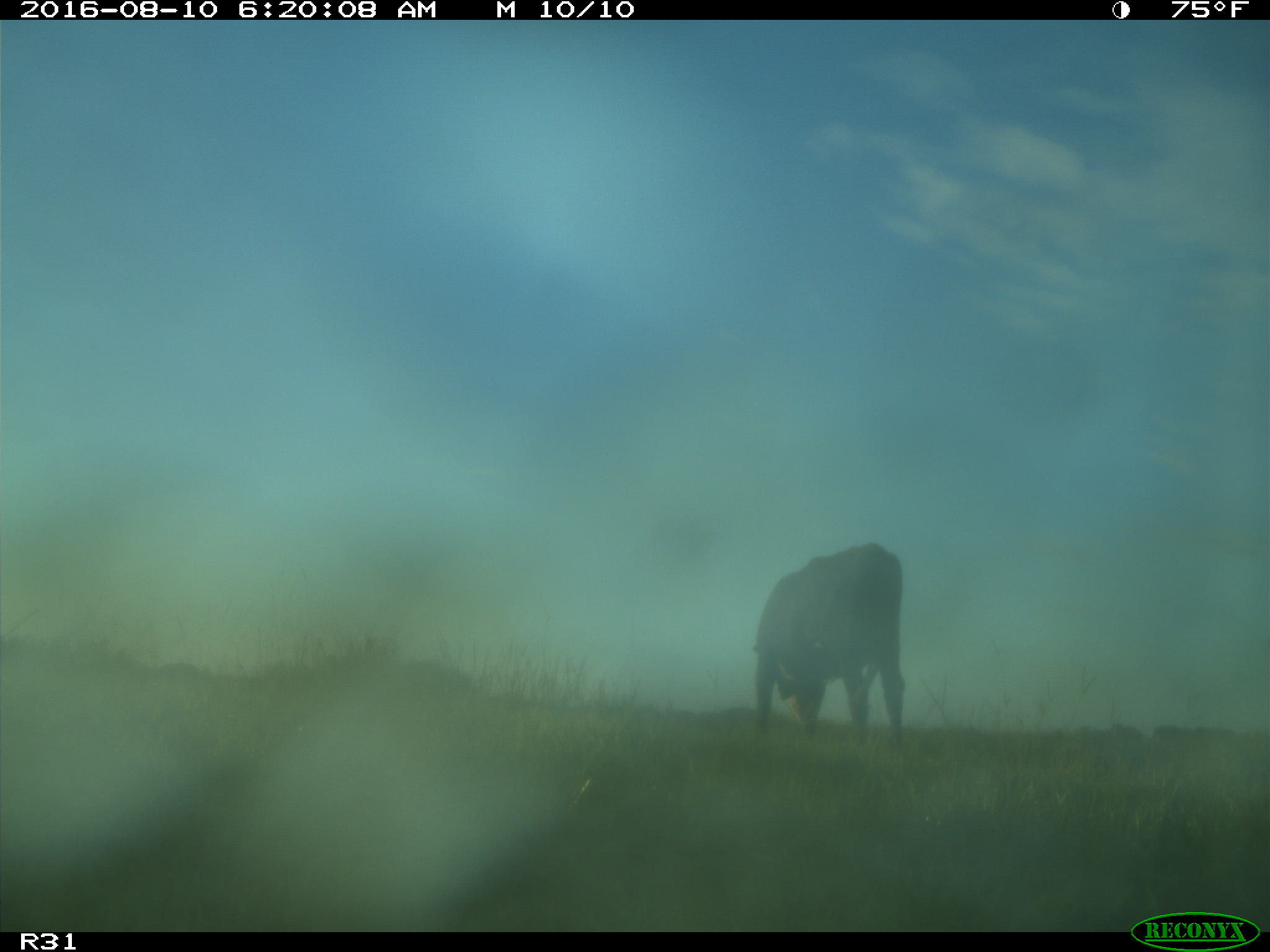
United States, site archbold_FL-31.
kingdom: Animalia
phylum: Chordata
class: Mammalia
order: Artiodactyla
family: Bovidae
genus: Bos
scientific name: Bos taurus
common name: domestic cow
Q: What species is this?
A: Bos taurus (domestic cow).